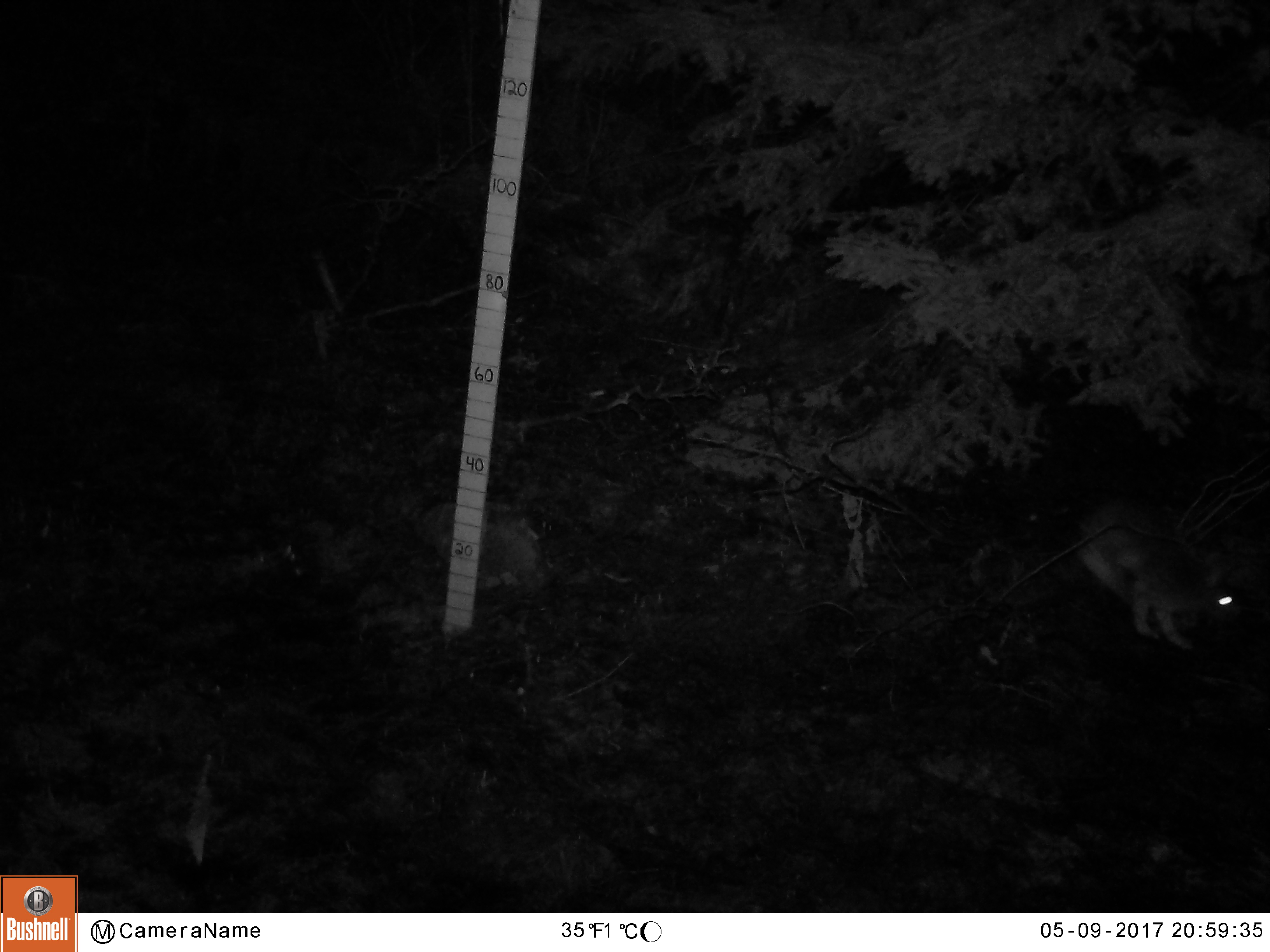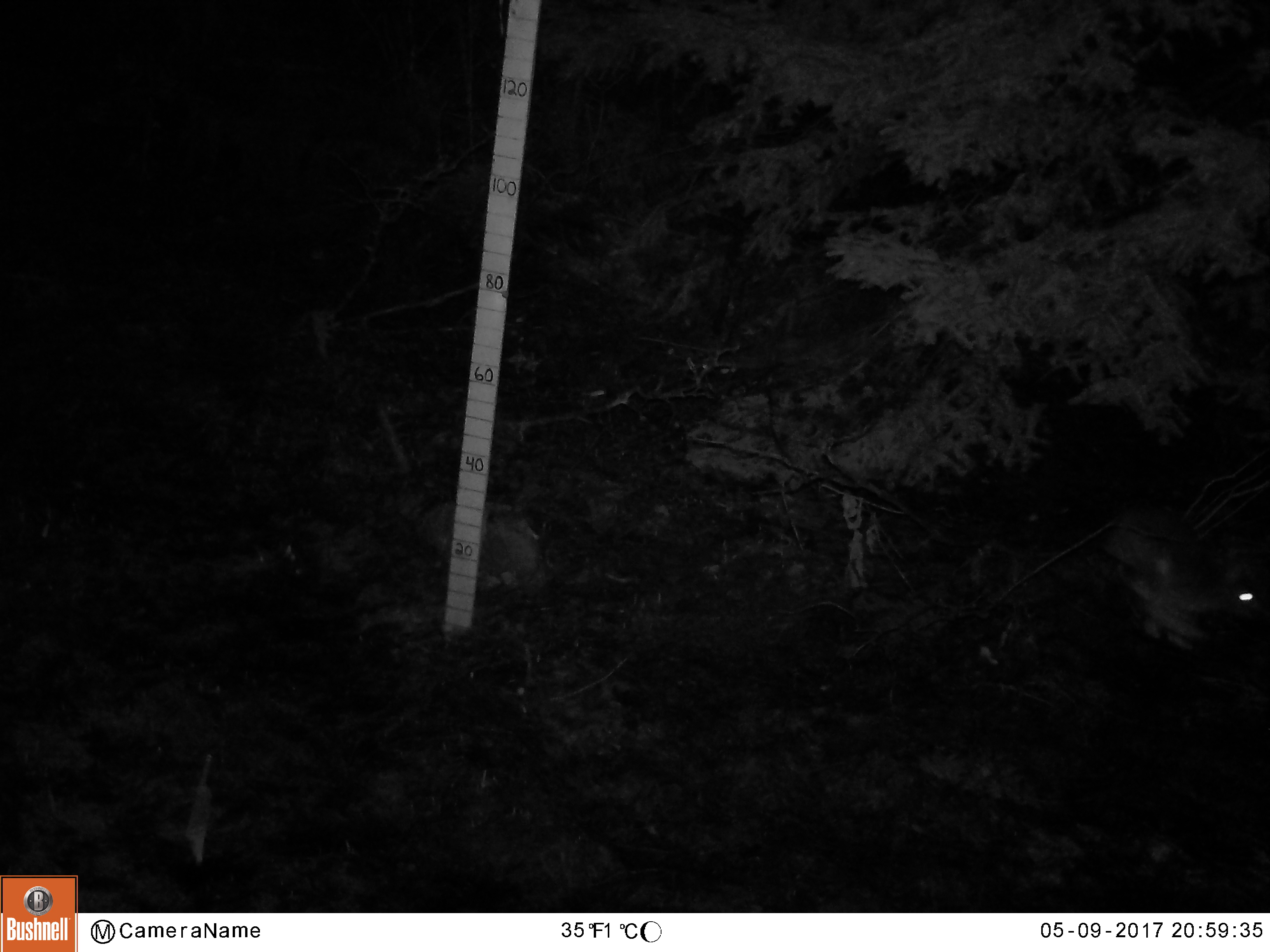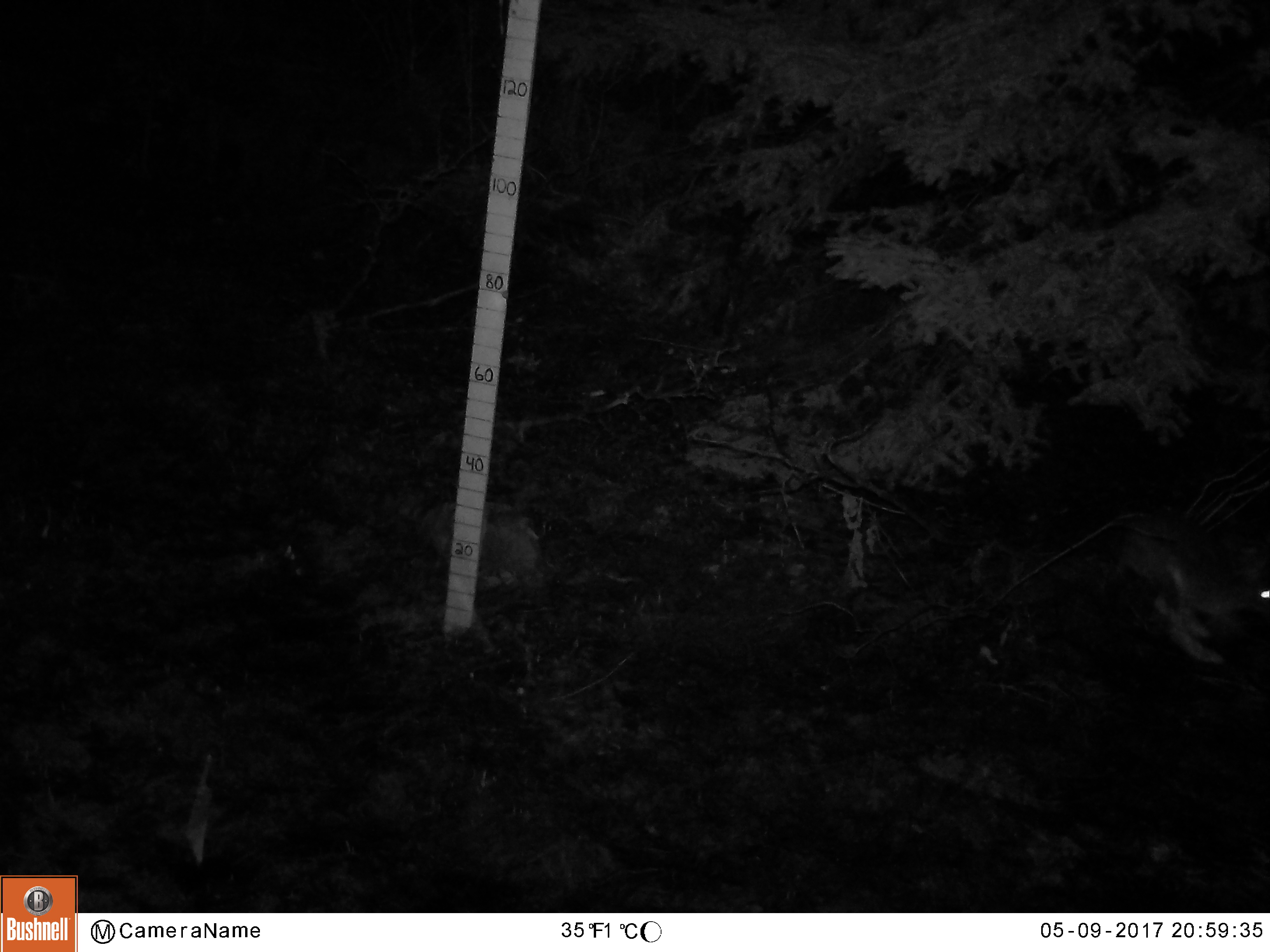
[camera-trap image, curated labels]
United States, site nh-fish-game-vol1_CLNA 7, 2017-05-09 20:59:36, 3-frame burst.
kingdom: Animalia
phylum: Chordata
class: Mammalia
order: Lagomorpha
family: Leporidae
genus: Lepus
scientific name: Lepus americanus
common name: snowshoe hare